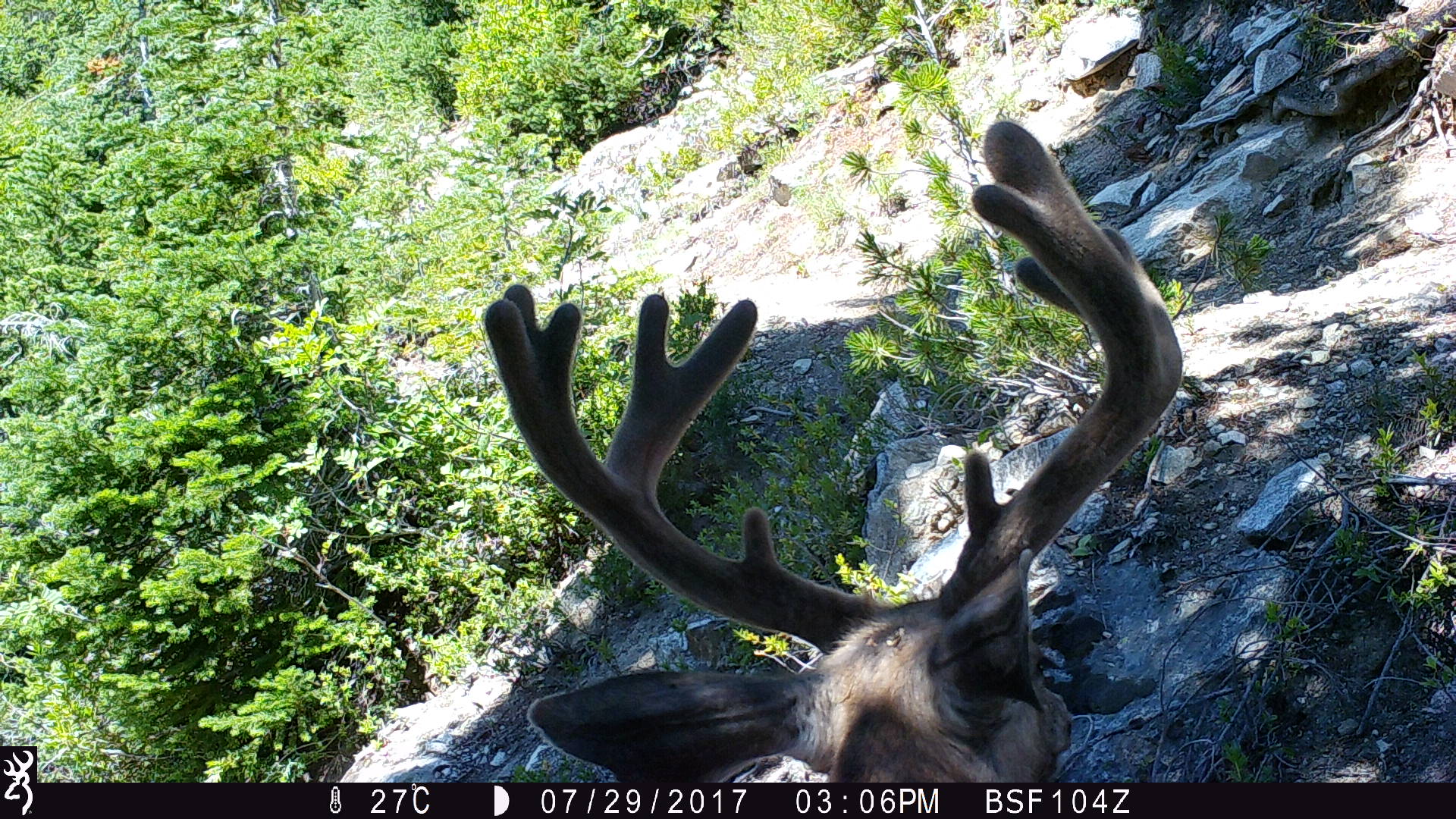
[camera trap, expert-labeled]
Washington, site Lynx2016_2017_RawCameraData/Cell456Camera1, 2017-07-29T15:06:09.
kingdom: Animalia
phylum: Chordata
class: Mammalia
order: Artiodactyla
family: Cervidae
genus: Odocoileus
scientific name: Odocoileus hemionus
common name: mule deer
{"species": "Odocoileus hemionus (mule deer)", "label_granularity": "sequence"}